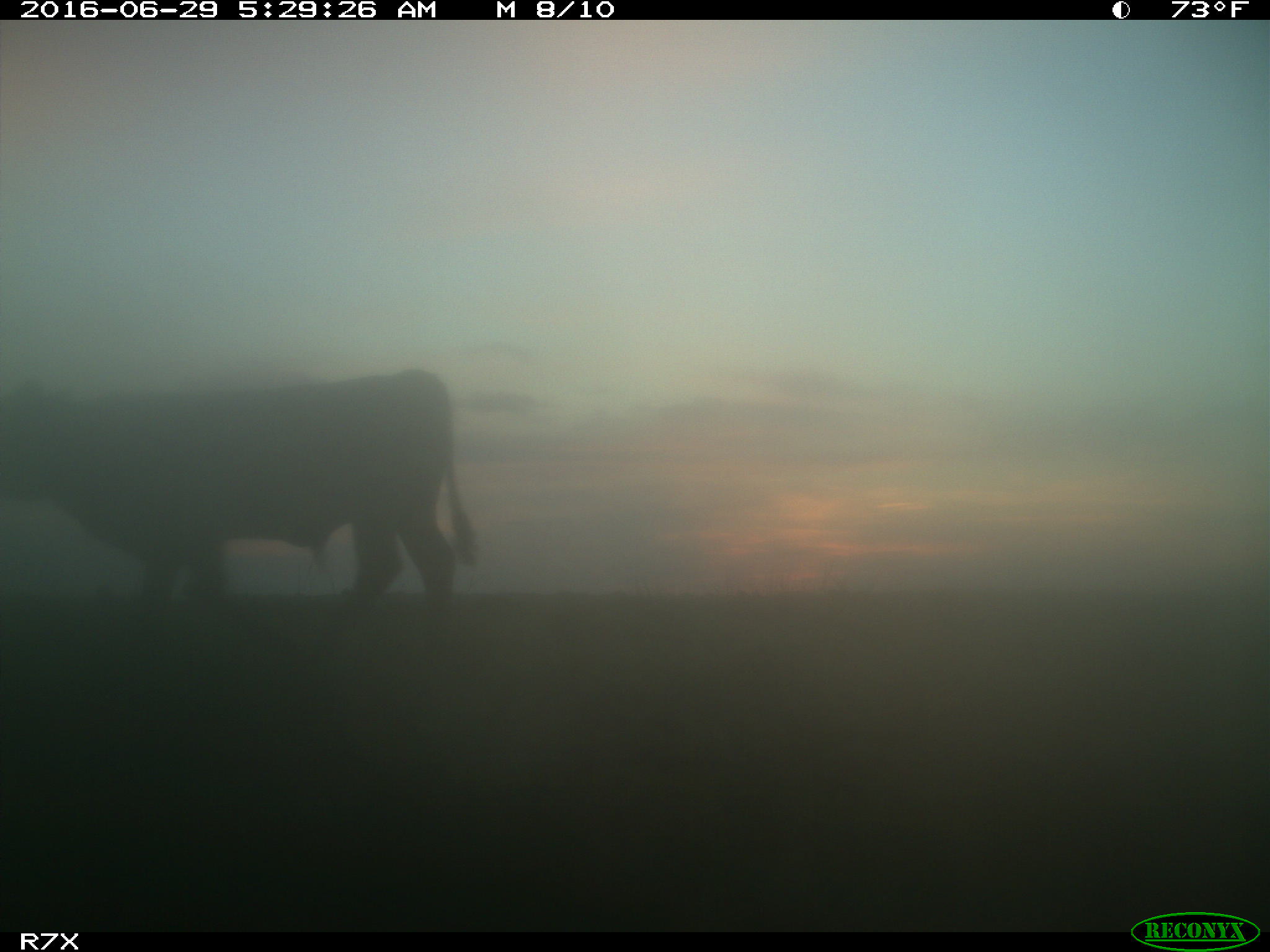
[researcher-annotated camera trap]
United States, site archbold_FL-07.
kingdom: Animalia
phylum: Chordata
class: Mammalia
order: Artiodactyla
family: Bovidae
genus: Bos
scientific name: Bos taurus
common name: domestic cow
Bos taurus (domestic cow).